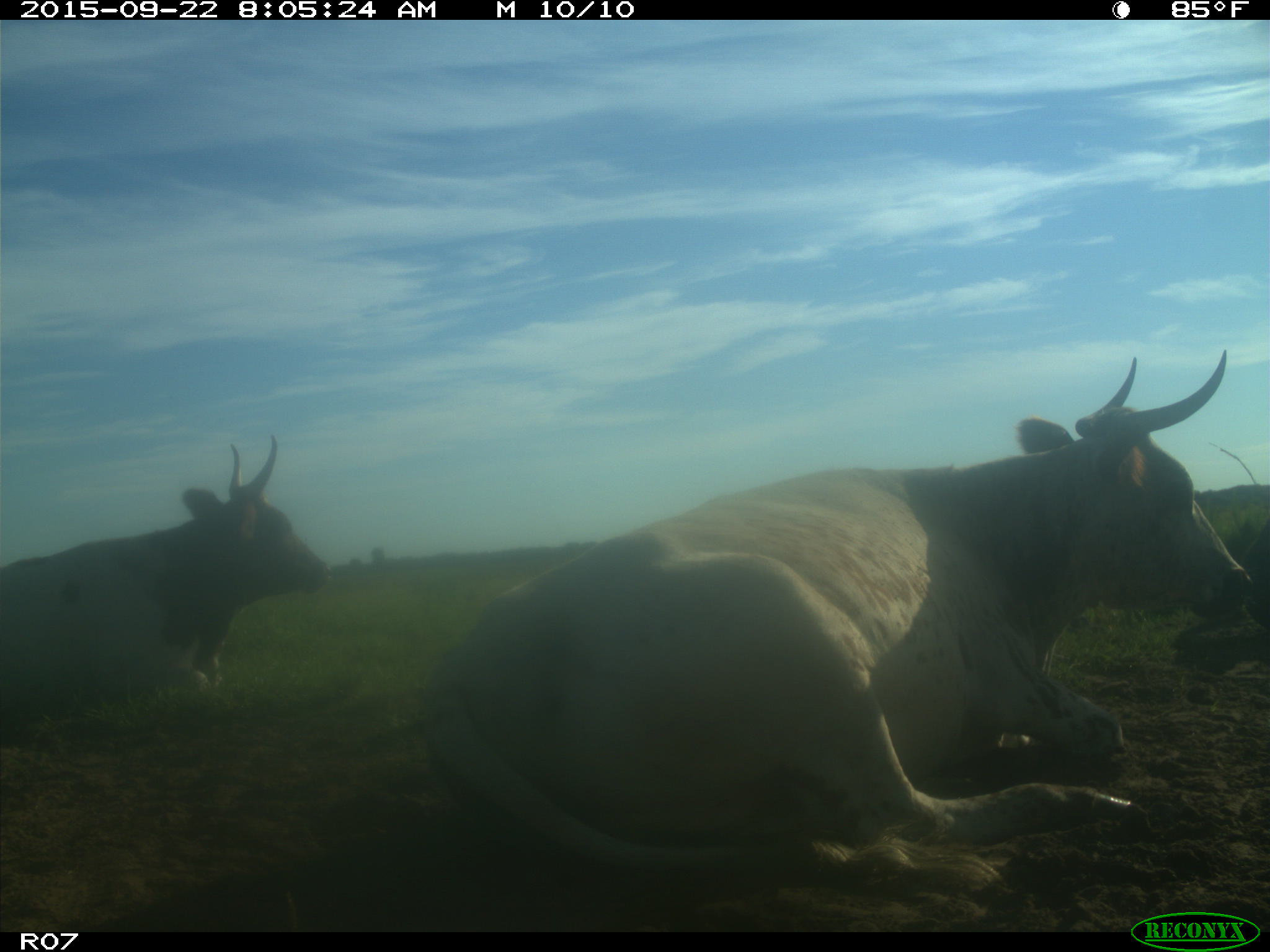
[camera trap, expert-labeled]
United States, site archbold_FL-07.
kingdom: Animalia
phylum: Chordata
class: Mammalia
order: Artiodactyla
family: Bovidae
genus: Bos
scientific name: Bos taurus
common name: domestic cow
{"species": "Bos taurus (domestic cow)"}